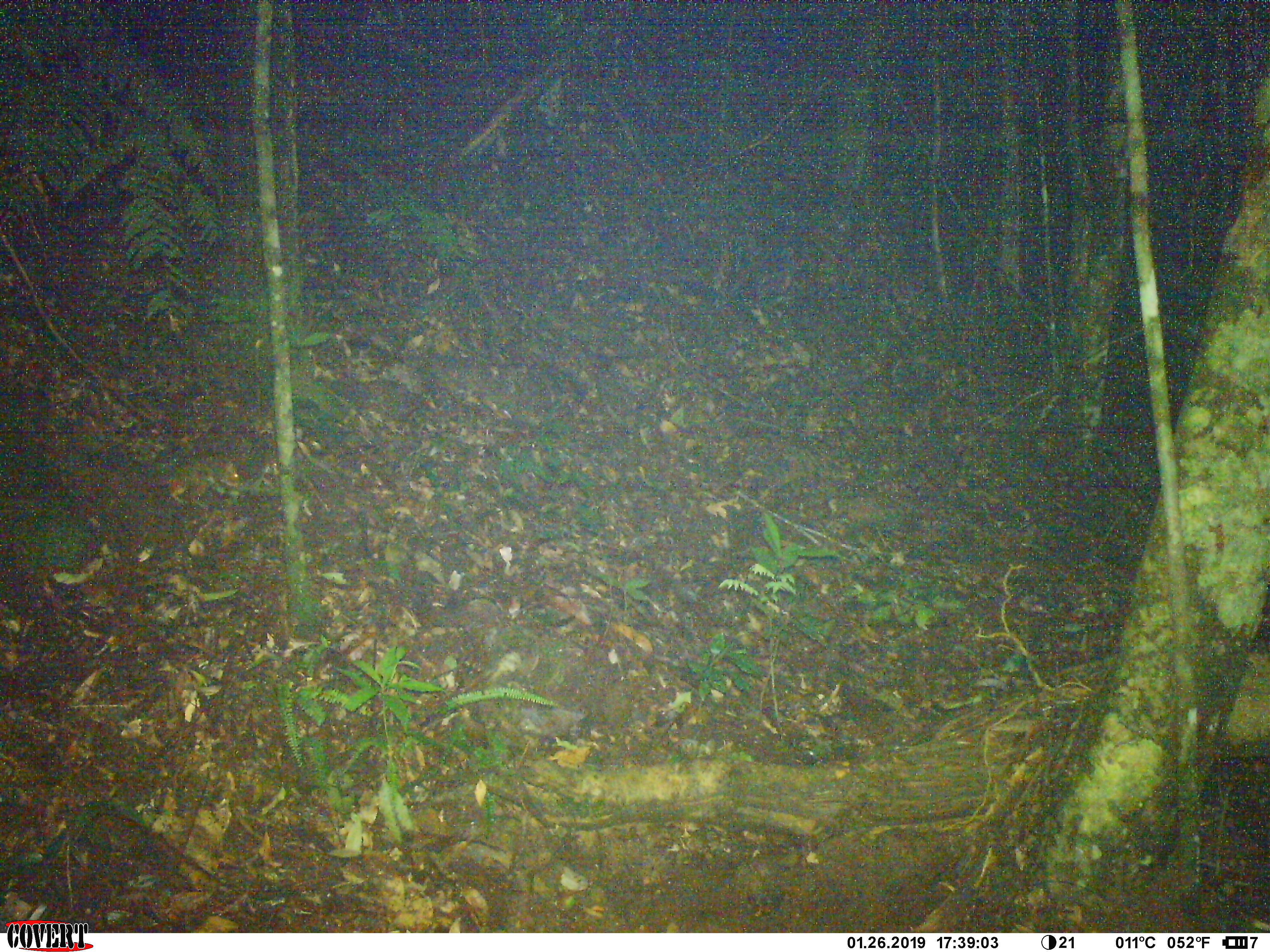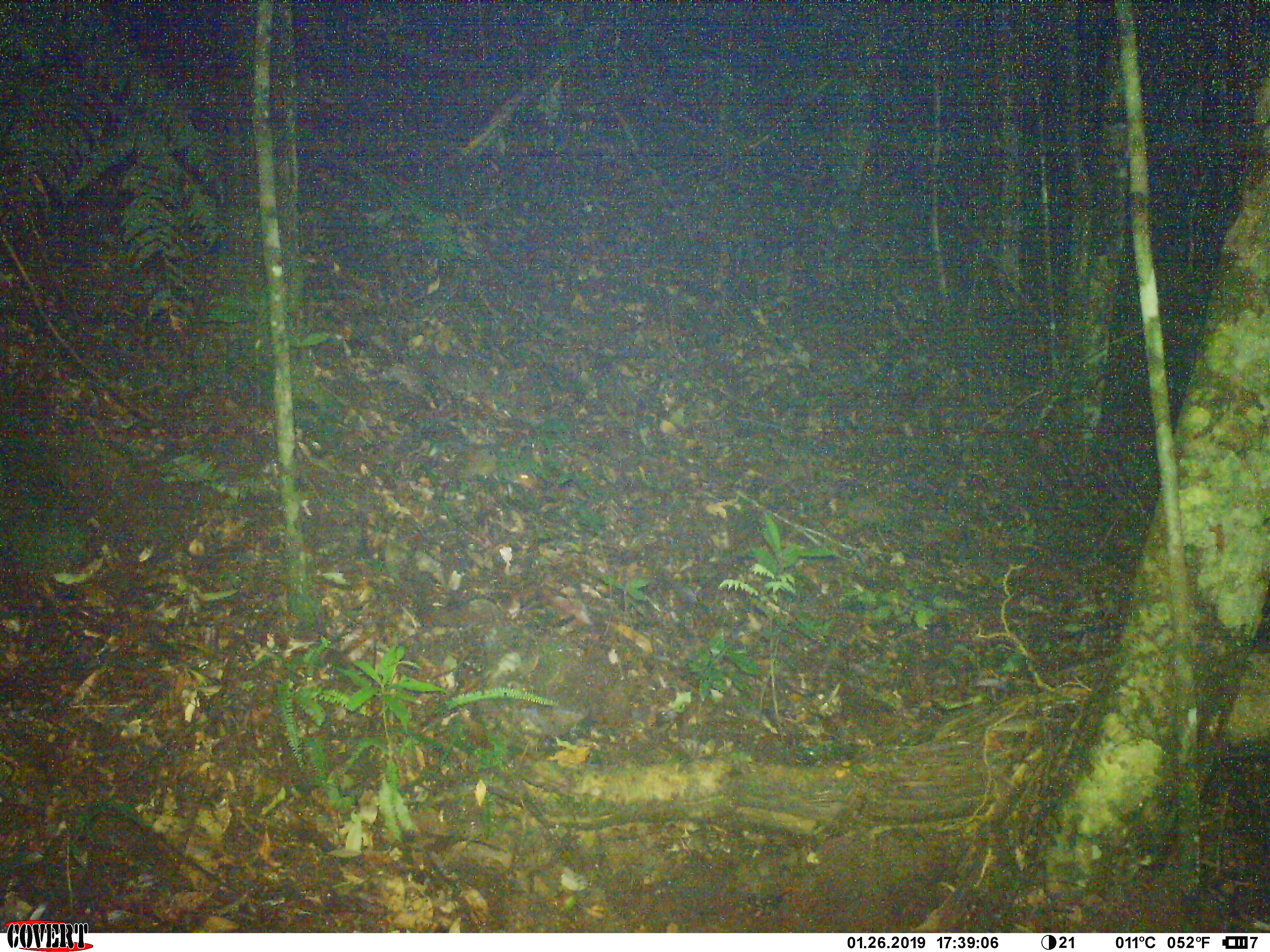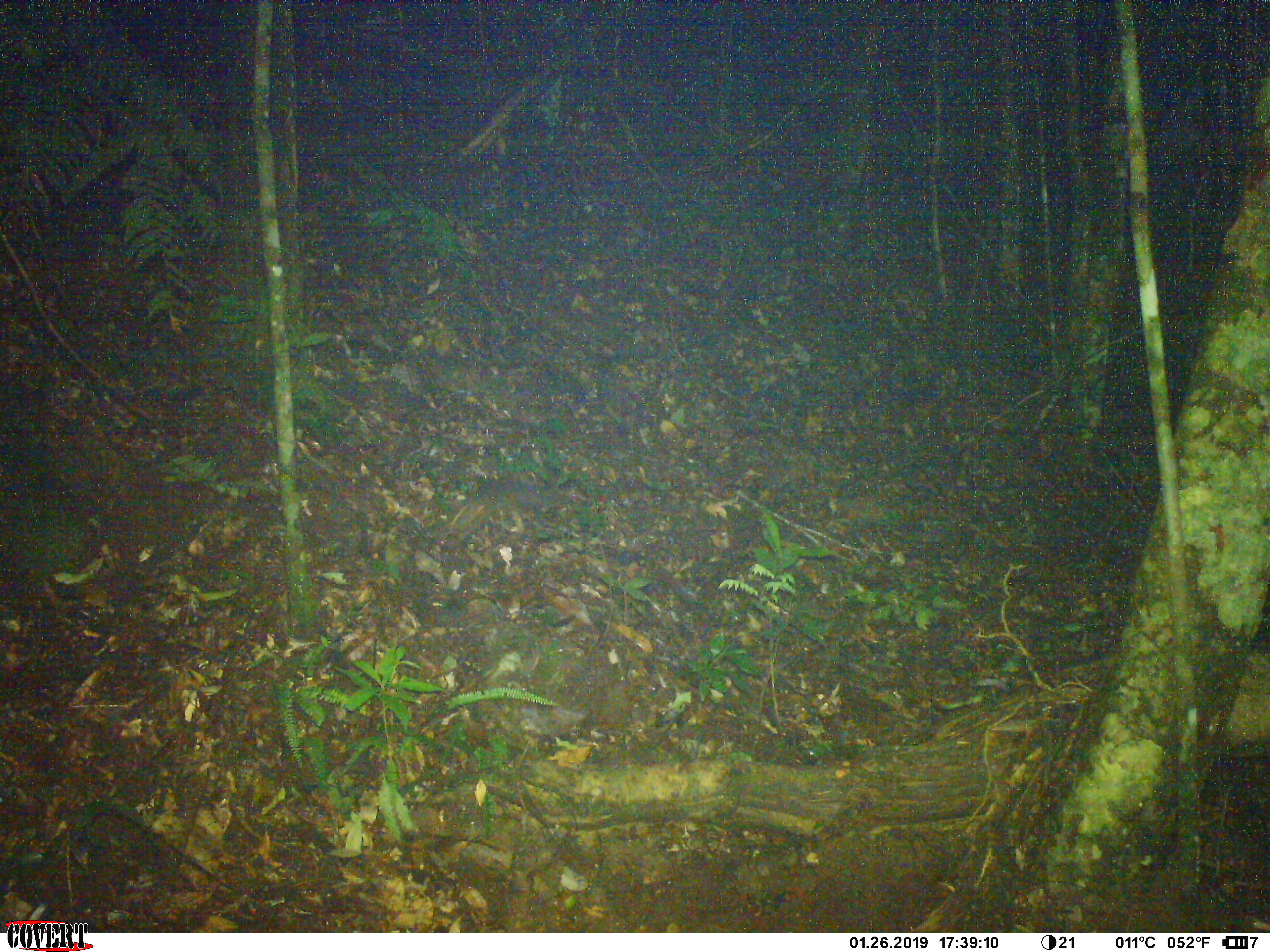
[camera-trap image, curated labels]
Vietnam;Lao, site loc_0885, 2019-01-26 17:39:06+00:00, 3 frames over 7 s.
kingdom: Animalia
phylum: Chordata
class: Mammalia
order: Rodentia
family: Sciuridae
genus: Dremomys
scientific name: Dremomys rufigenis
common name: red-cheeked squirrel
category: red cheeked squirrel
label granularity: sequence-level